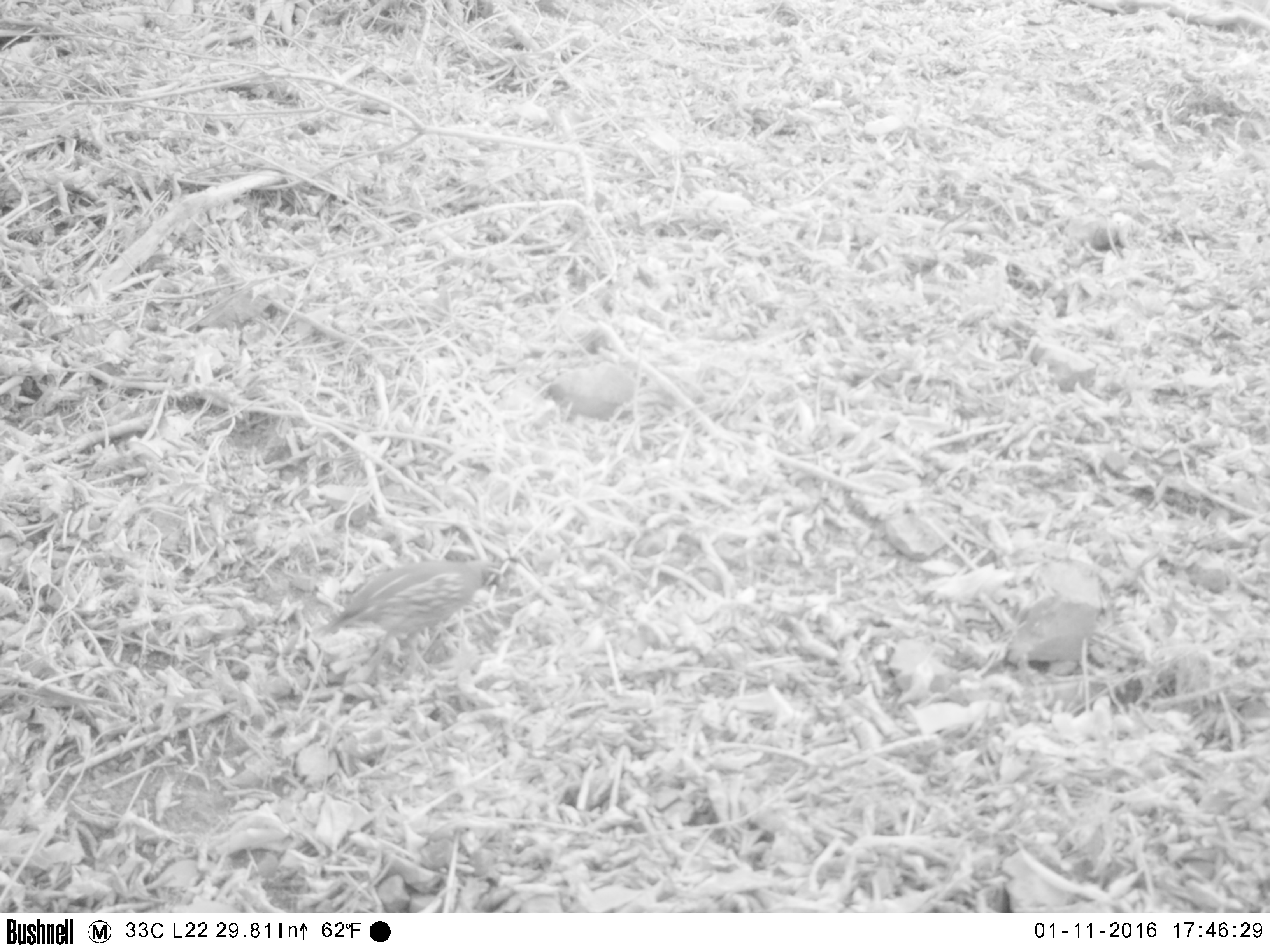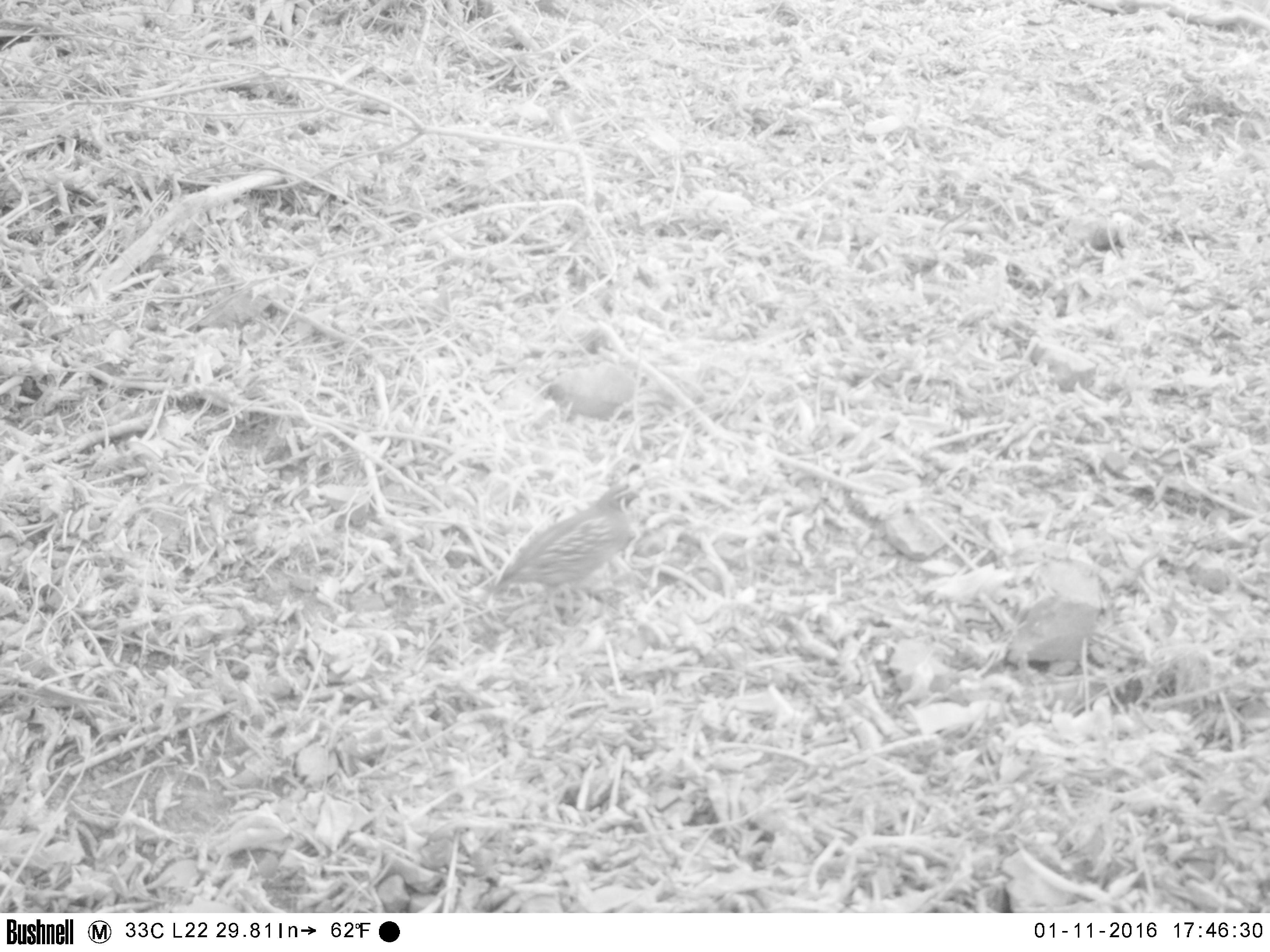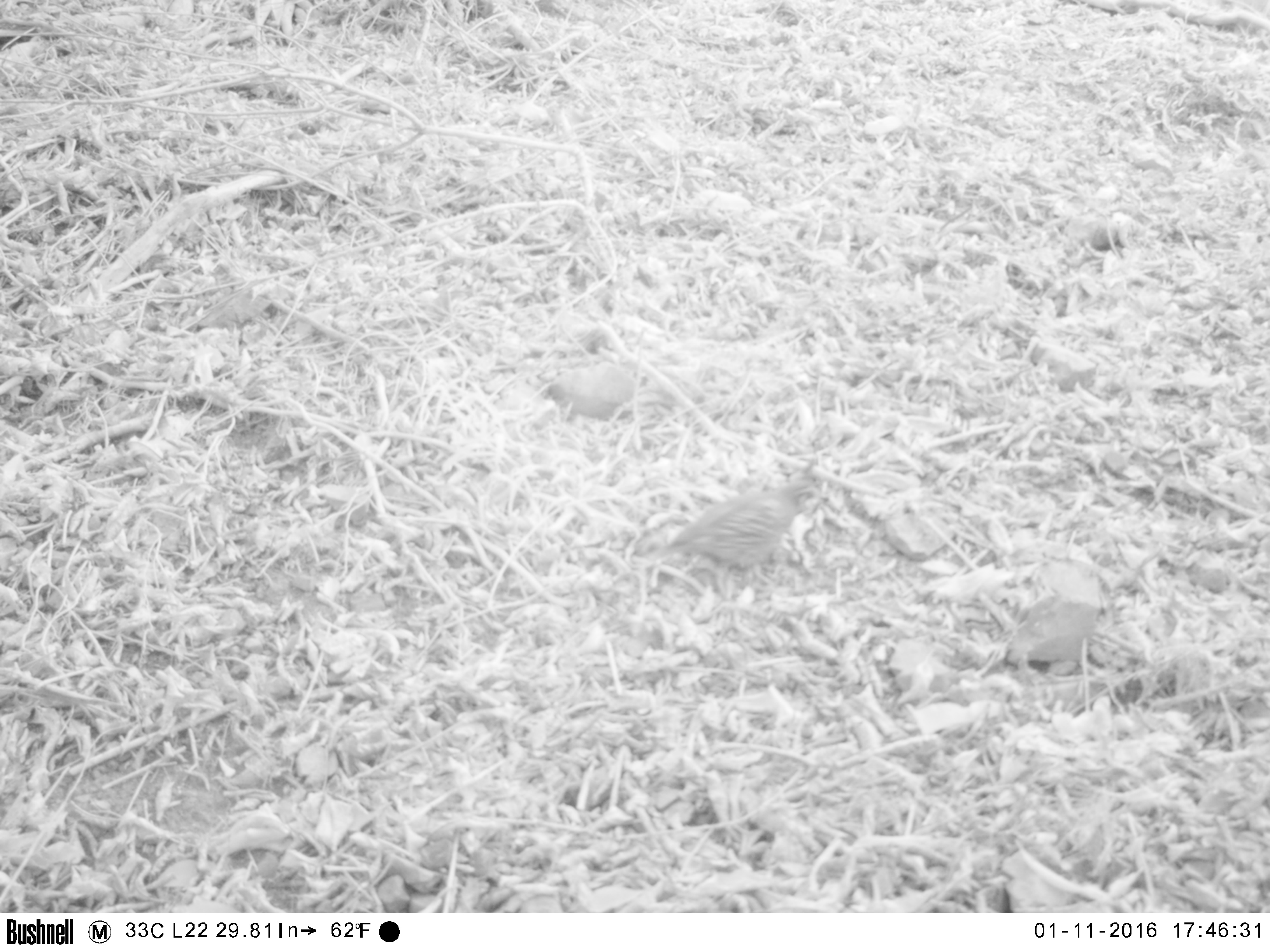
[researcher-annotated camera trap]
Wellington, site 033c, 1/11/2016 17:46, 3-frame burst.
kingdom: Animalia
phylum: Chordata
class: Aves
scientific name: Aves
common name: bird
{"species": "bird (Aves)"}